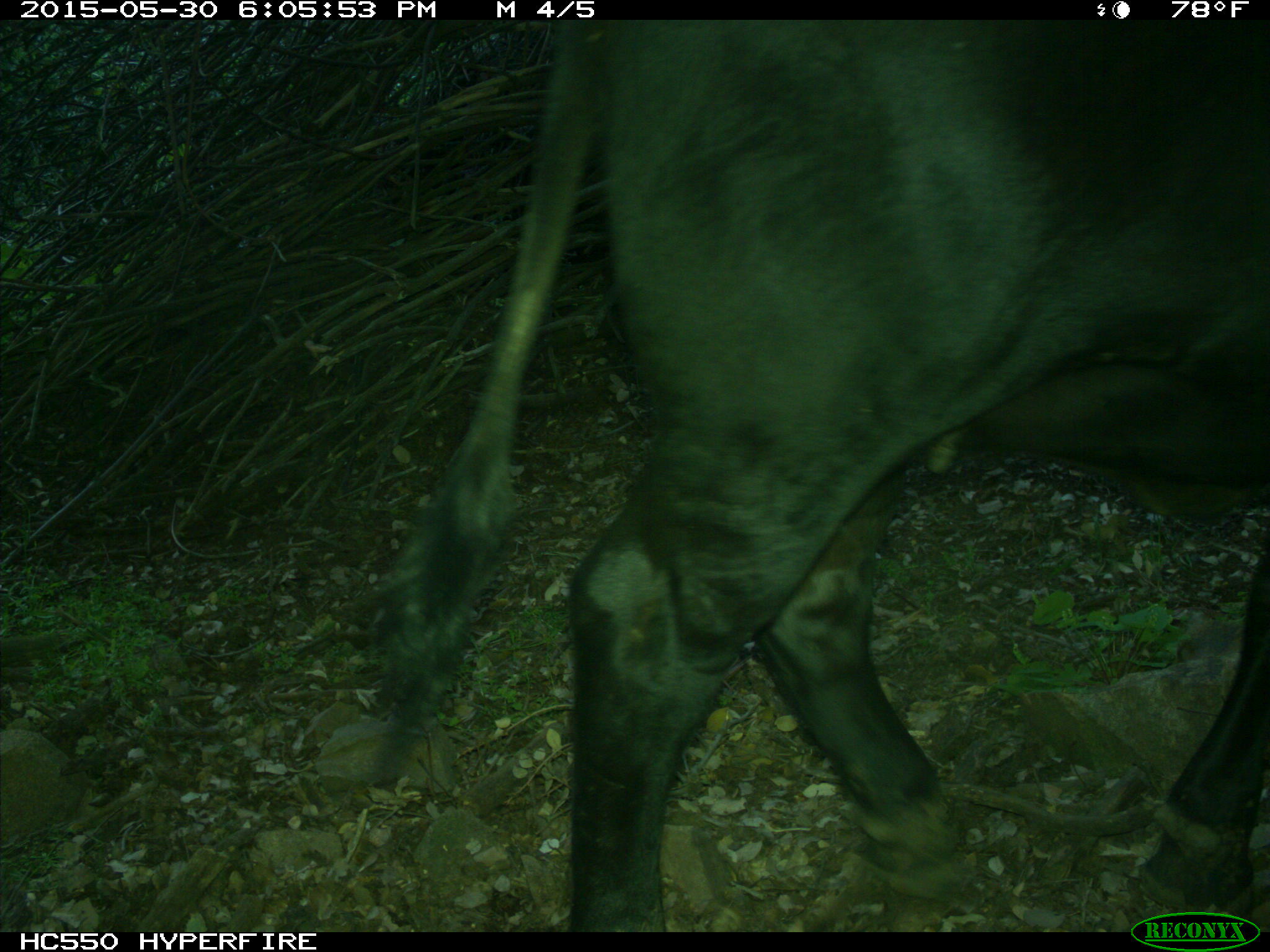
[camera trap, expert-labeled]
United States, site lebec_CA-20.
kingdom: Animalia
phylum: Chordata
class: Mammalia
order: Artiodactyla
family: Bovidae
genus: Bos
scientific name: Bos taurus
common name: domestic cow